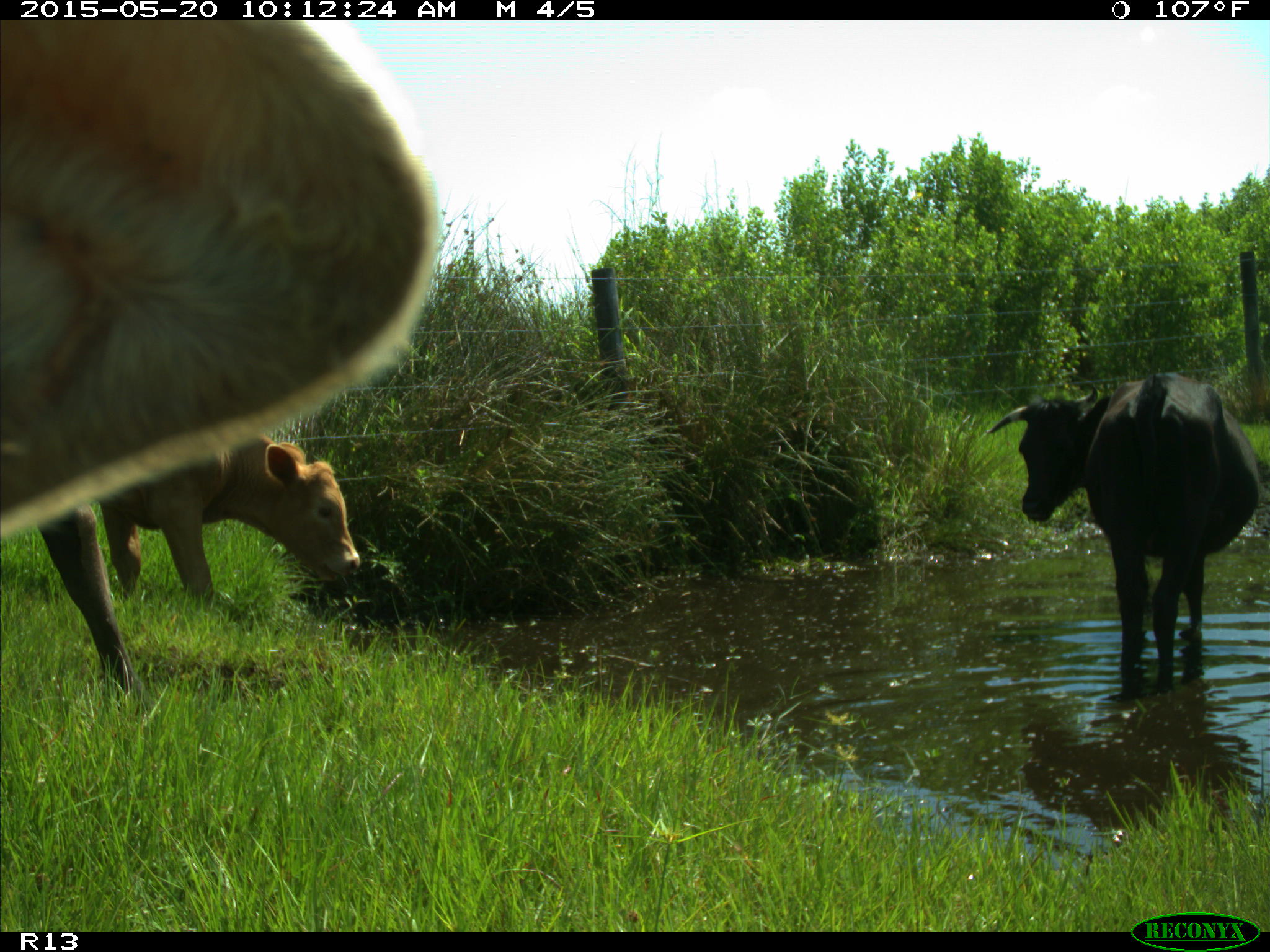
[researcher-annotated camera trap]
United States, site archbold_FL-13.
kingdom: Animalia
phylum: Chordata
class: Mammalia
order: Artiodactyla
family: Bovidae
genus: Bos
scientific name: Bos taurus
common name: domestic cow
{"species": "Bos taurus (domestic cow)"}